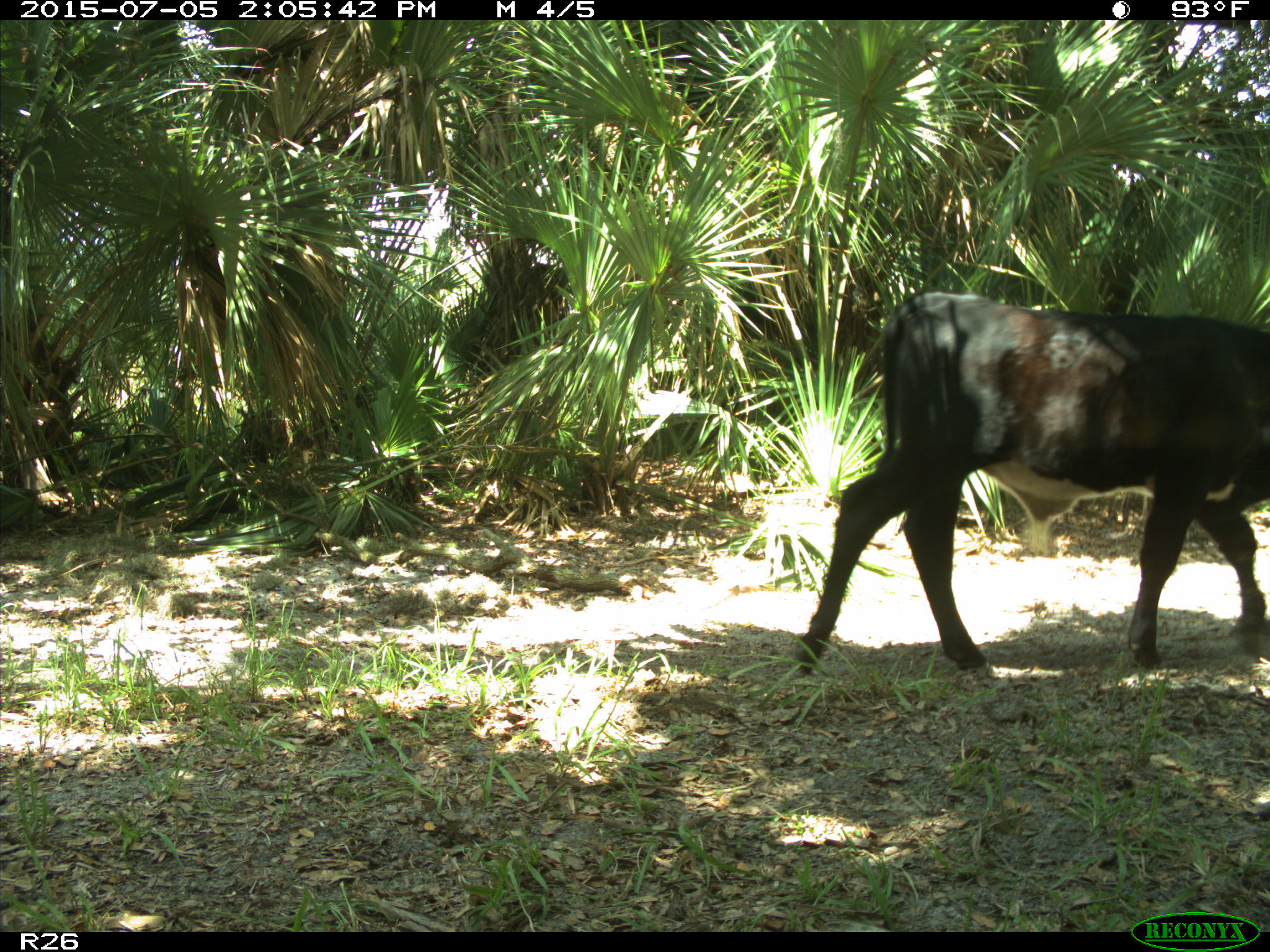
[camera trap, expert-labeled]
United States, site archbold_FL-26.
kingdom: Animalia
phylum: Chordata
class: Mammalia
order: Artiodactyla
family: Bovidae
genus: Bos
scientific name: Bos taurus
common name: domestic cow